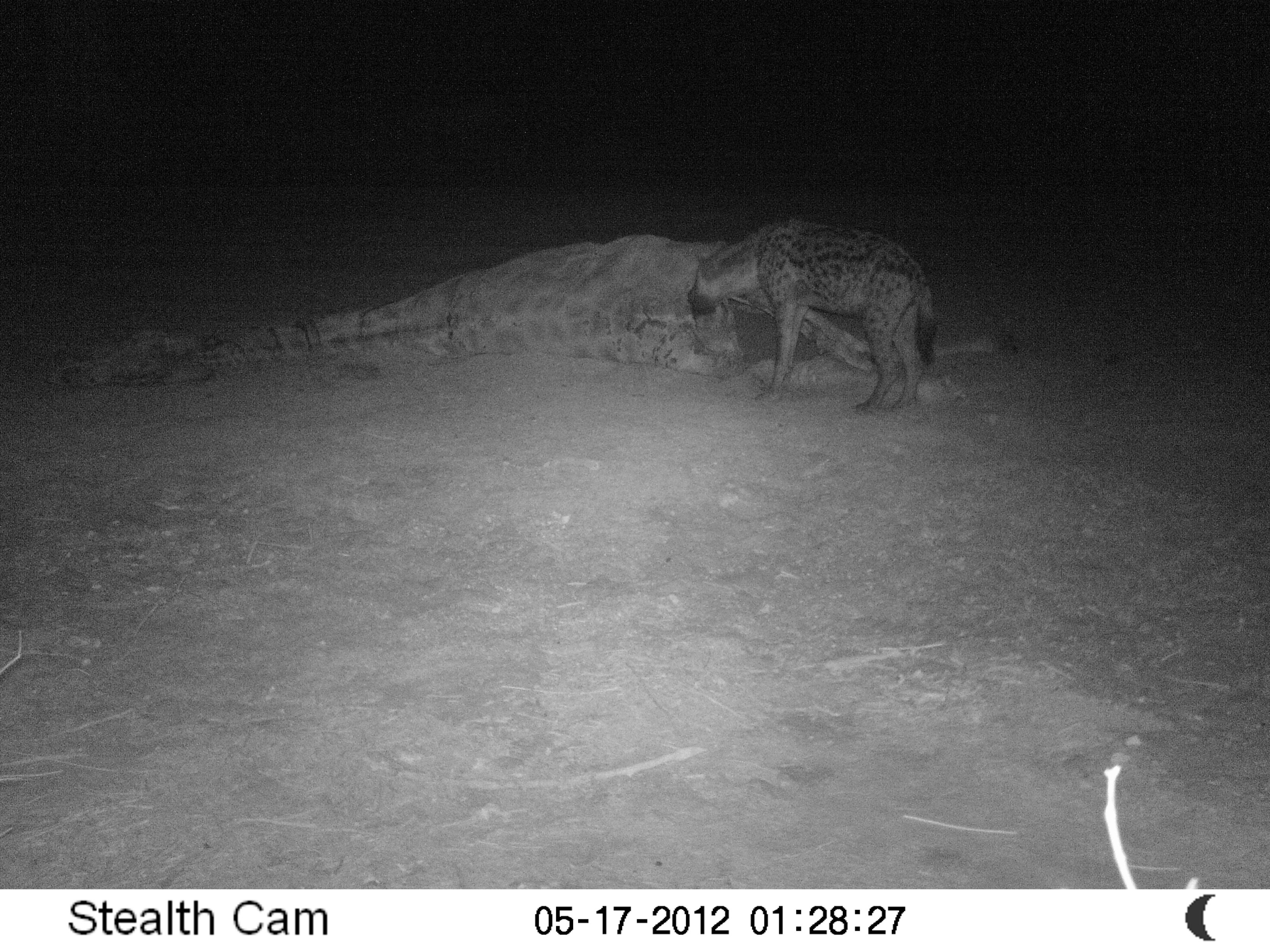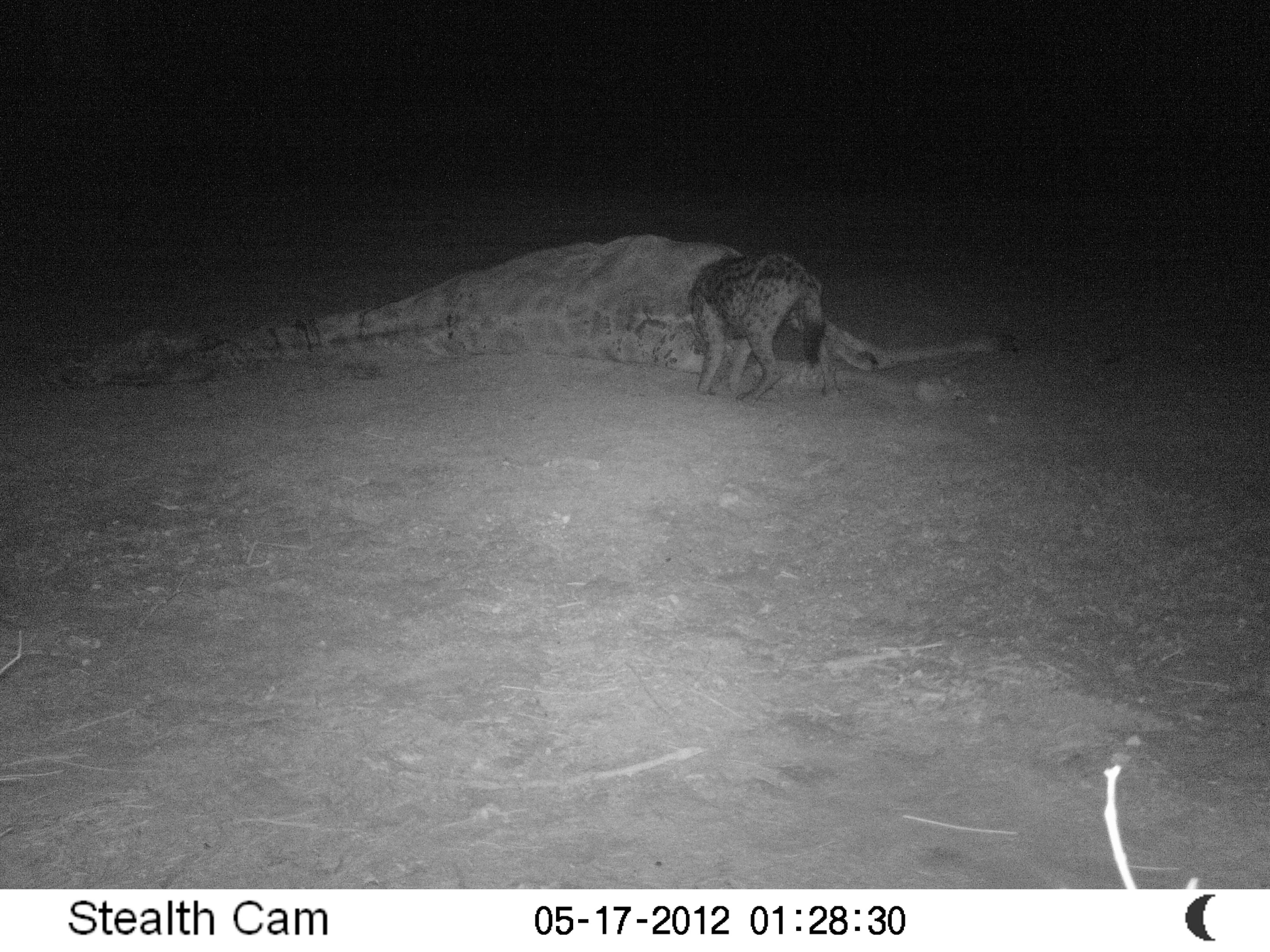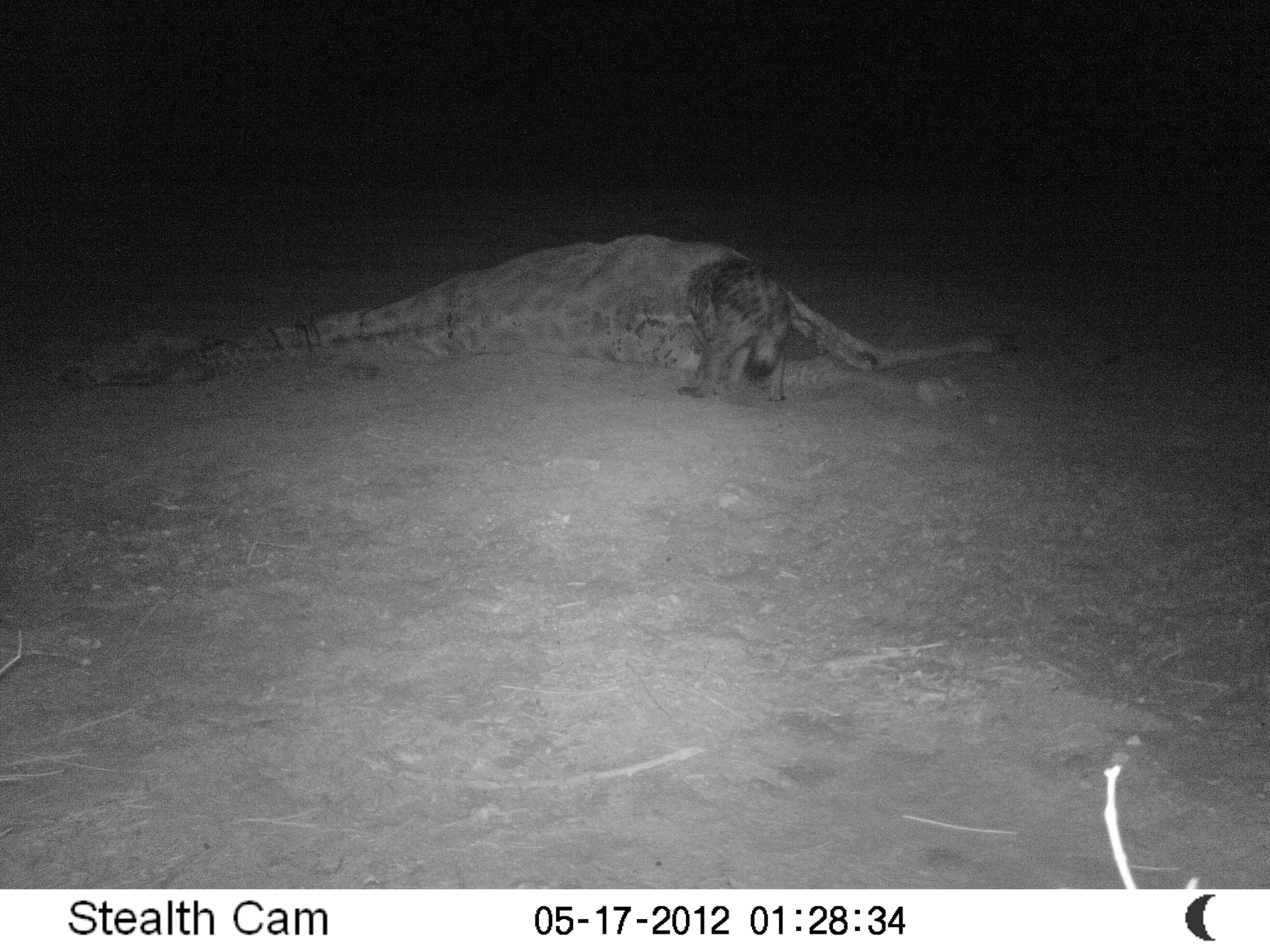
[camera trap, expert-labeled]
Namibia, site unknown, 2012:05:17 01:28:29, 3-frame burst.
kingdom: Animalia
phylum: Chordata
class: Mammalia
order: Carnivora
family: Hyaenidae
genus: Crocuta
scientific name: Crocuta crocuta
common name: spotted hyena